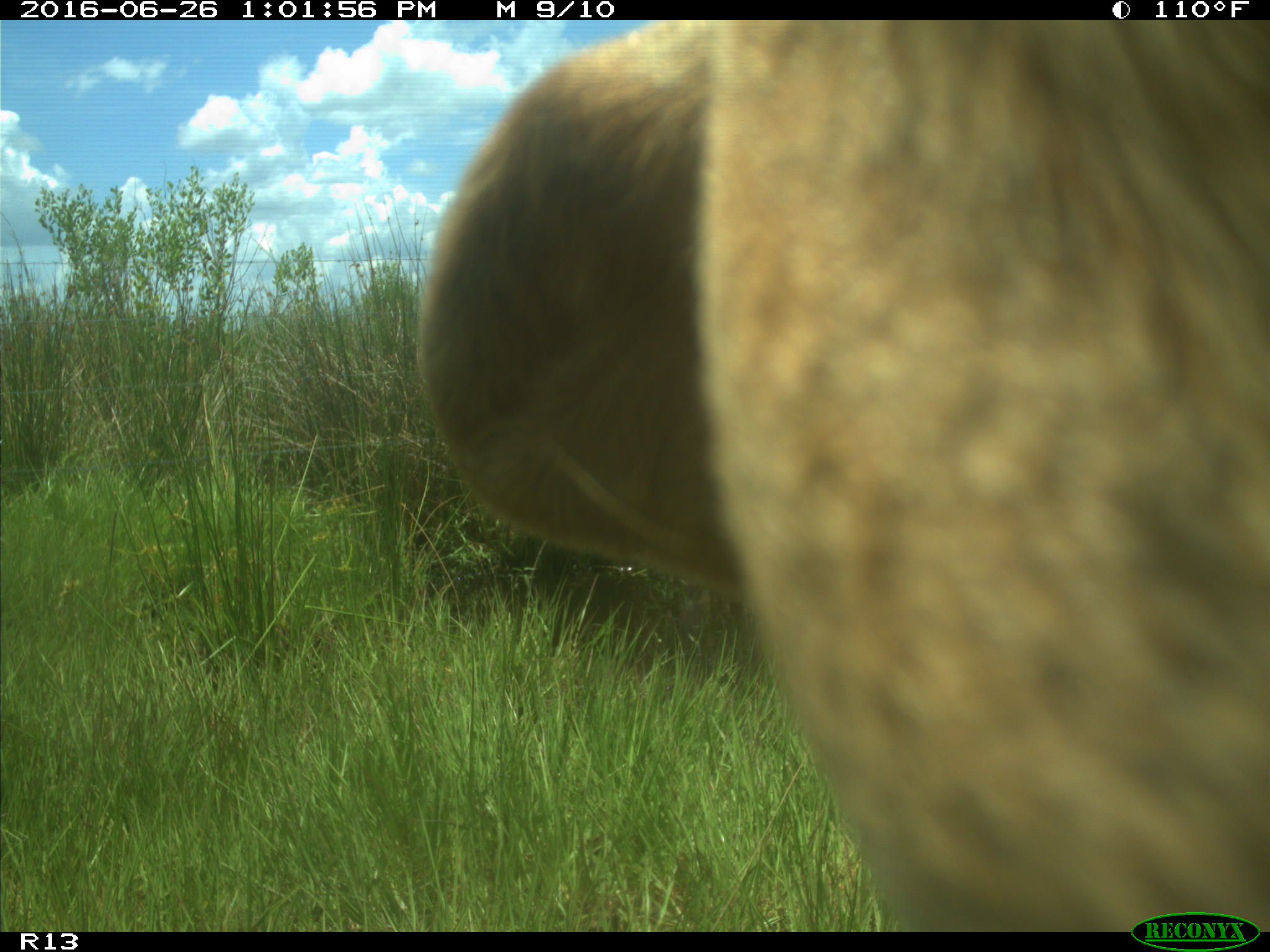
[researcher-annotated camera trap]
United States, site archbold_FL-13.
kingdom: Animalia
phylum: Chordata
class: Mammalia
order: Artiodactyla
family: Bovidae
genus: Bos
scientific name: Bos taurus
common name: domestic cow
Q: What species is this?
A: Bos taurus (domestic cow).